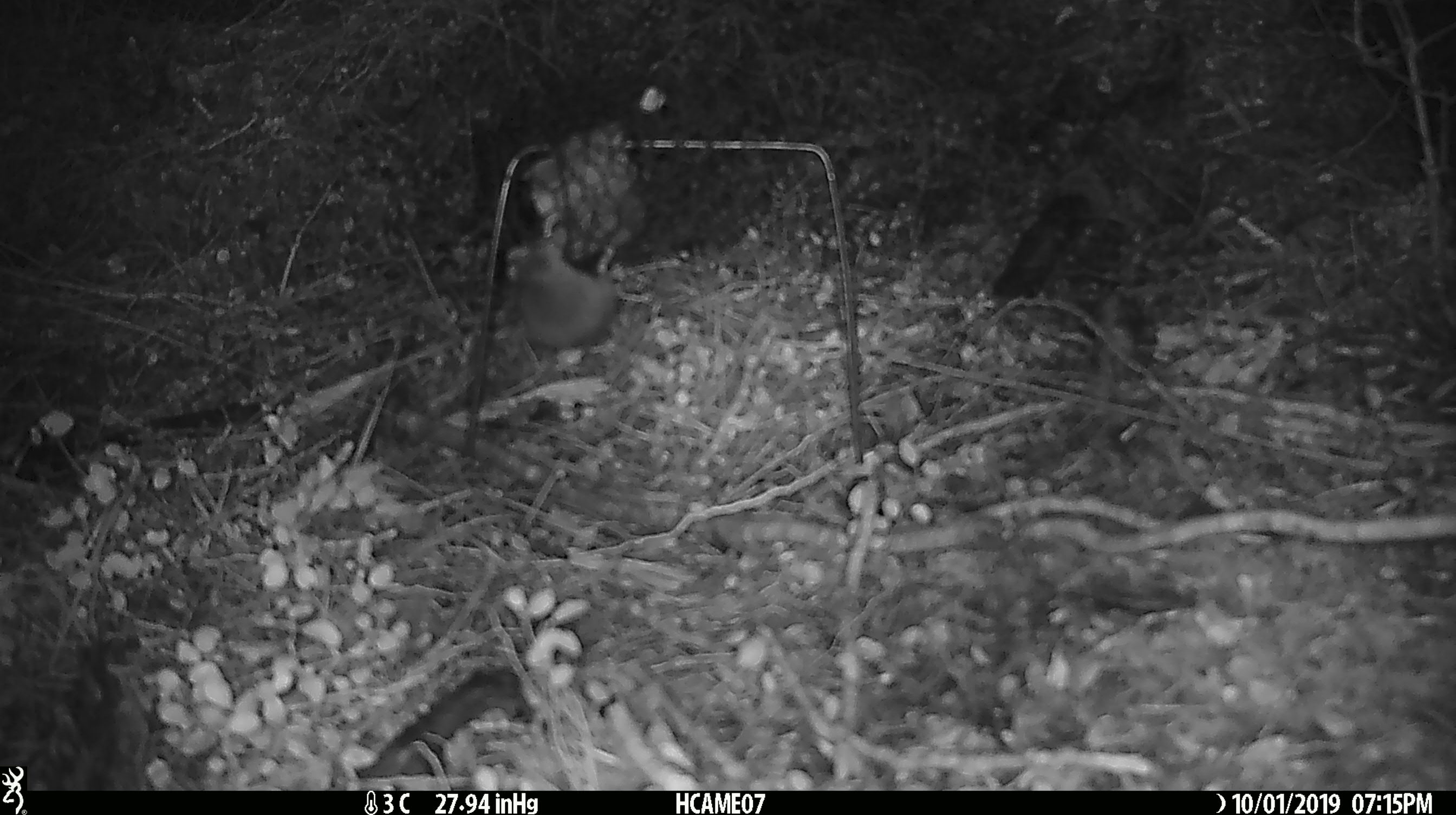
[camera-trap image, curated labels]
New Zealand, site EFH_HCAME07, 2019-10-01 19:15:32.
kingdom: Animalia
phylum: Chordata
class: Mammalia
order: Rodentia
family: Muridae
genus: Mus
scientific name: Mus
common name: mouse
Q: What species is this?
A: Mouse (Mus).